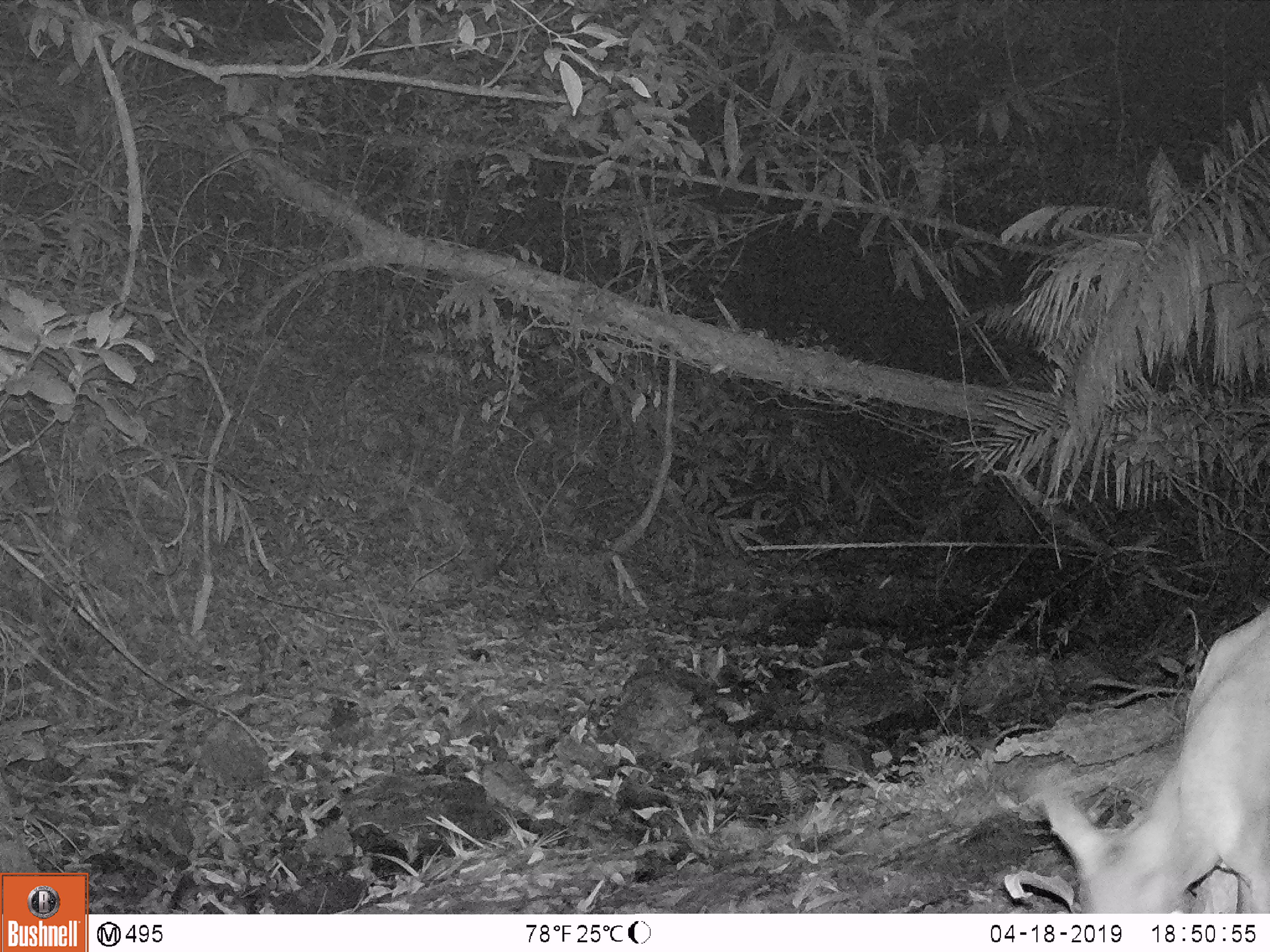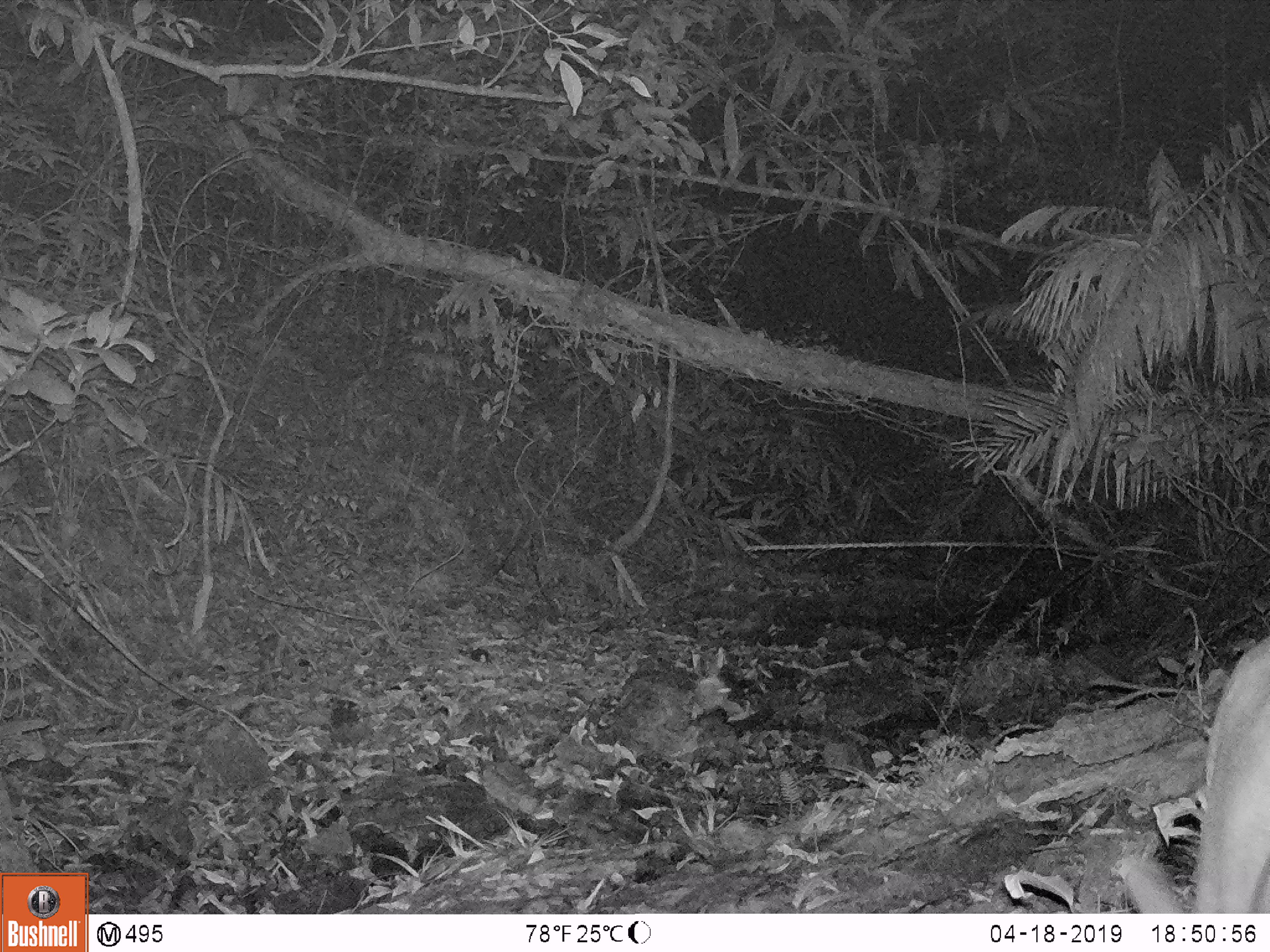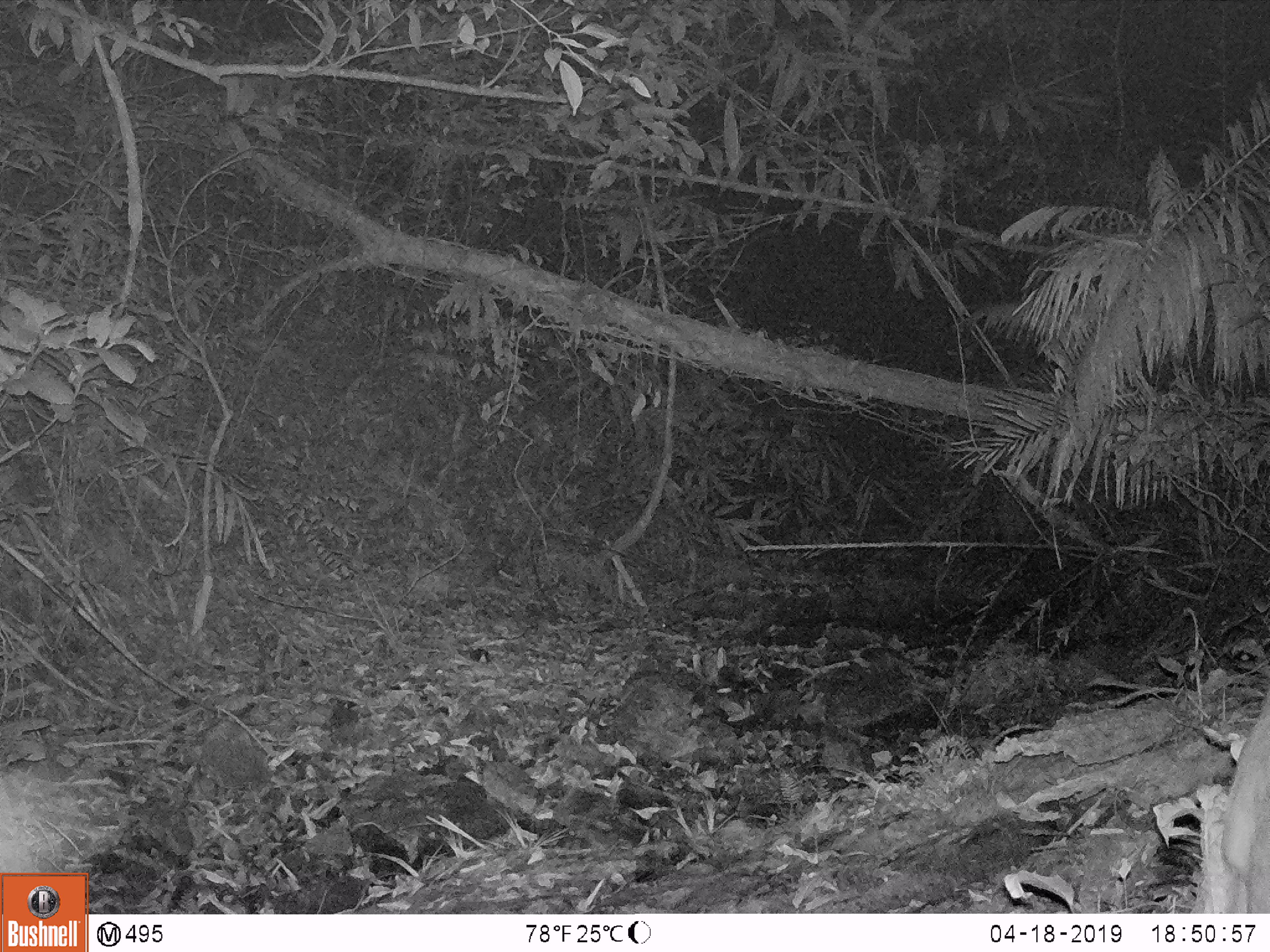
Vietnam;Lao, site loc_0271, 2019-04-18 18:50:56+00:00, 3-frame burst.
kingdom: Animalia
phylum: Chordata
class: Mammalia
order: Artiodactyla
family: Cervidae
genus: Muntiacus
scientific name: Muntiacus vuquangensis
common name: large-antlered muntjac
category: large antlered muntjac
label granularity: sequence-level